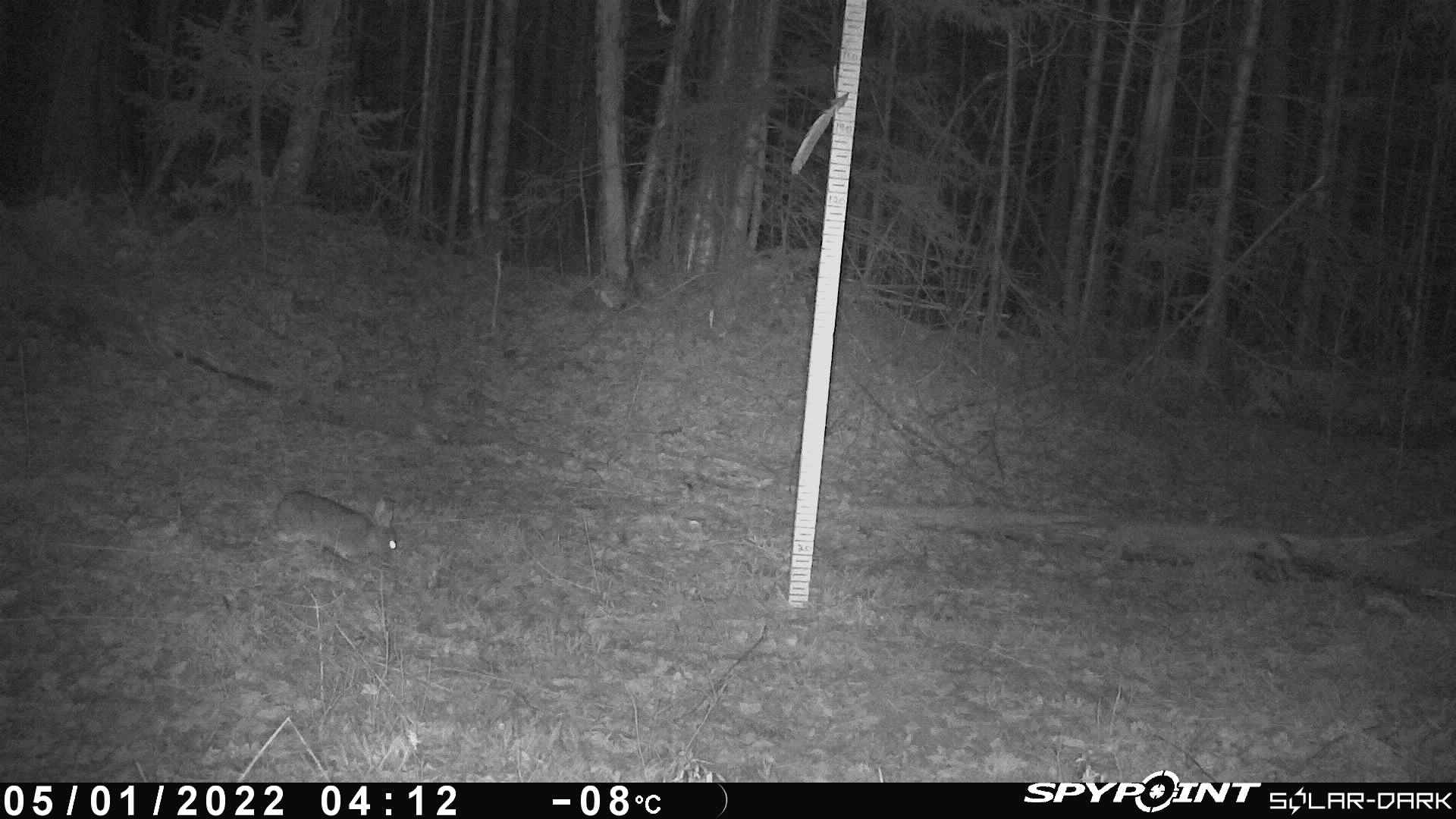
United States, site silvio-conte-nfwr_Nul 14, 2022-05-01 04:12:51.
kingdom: Animalia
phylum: Chordata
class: Mammalia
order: Lagomorpha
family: Leporidae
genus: Lepus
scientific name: Lepus americanus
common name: snowshoe hare